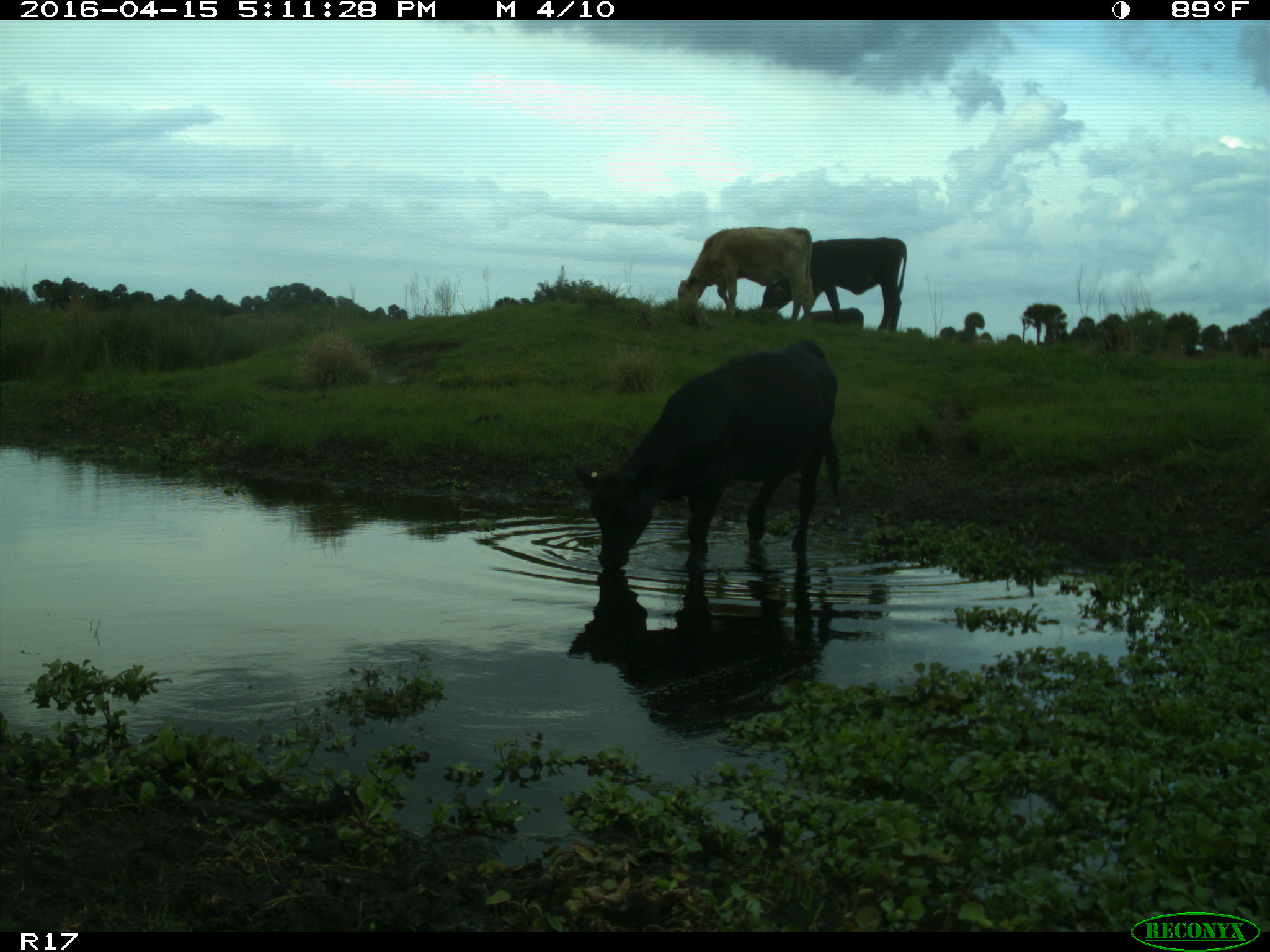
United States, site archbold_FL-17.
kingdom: Animalia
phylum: Chordata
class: Mammalia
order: Artiodactyla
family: Bovidae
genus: Bos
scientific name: Bos taurus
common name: domestic cow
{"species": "Bos taurus (domestic cow)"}